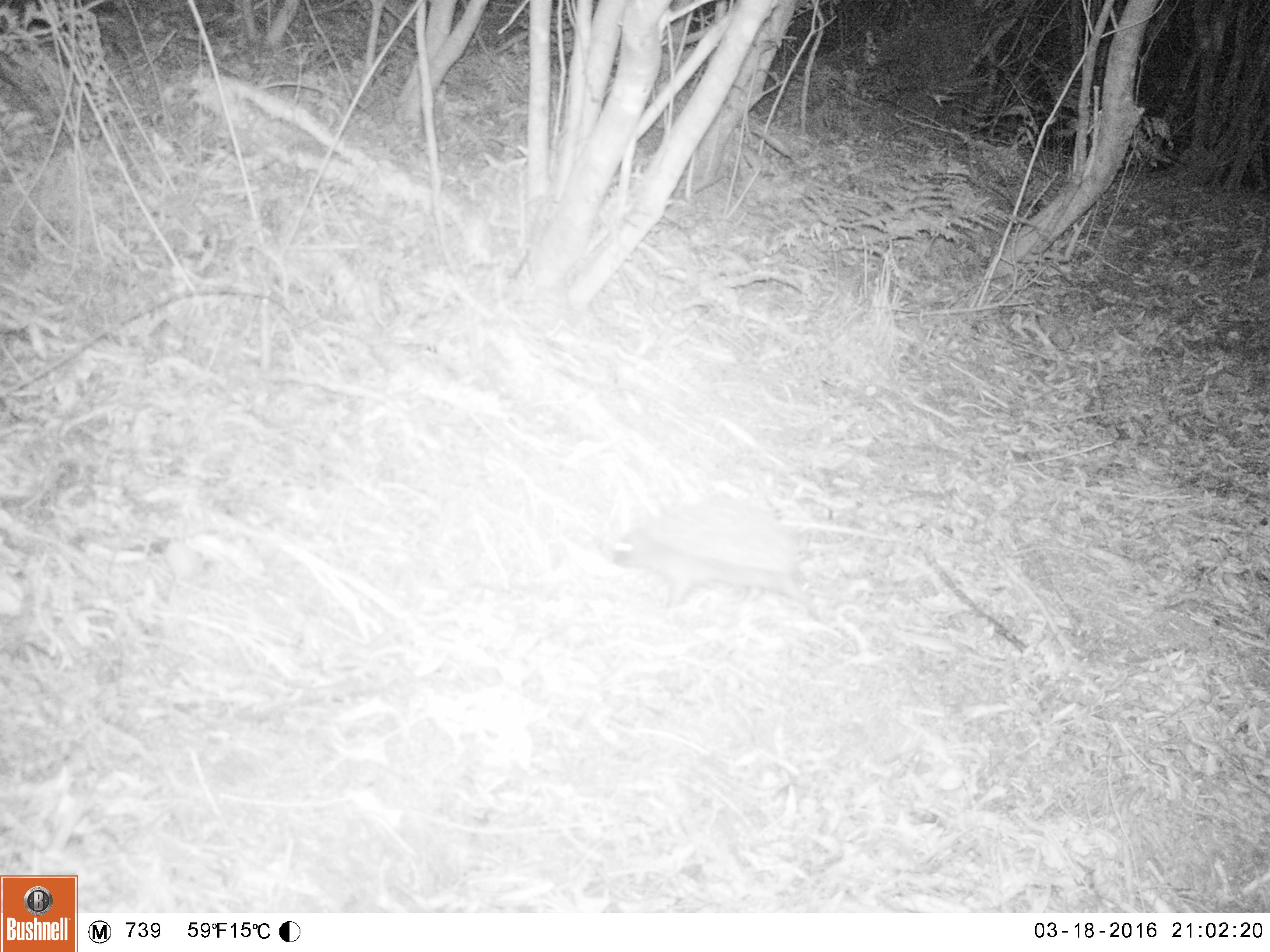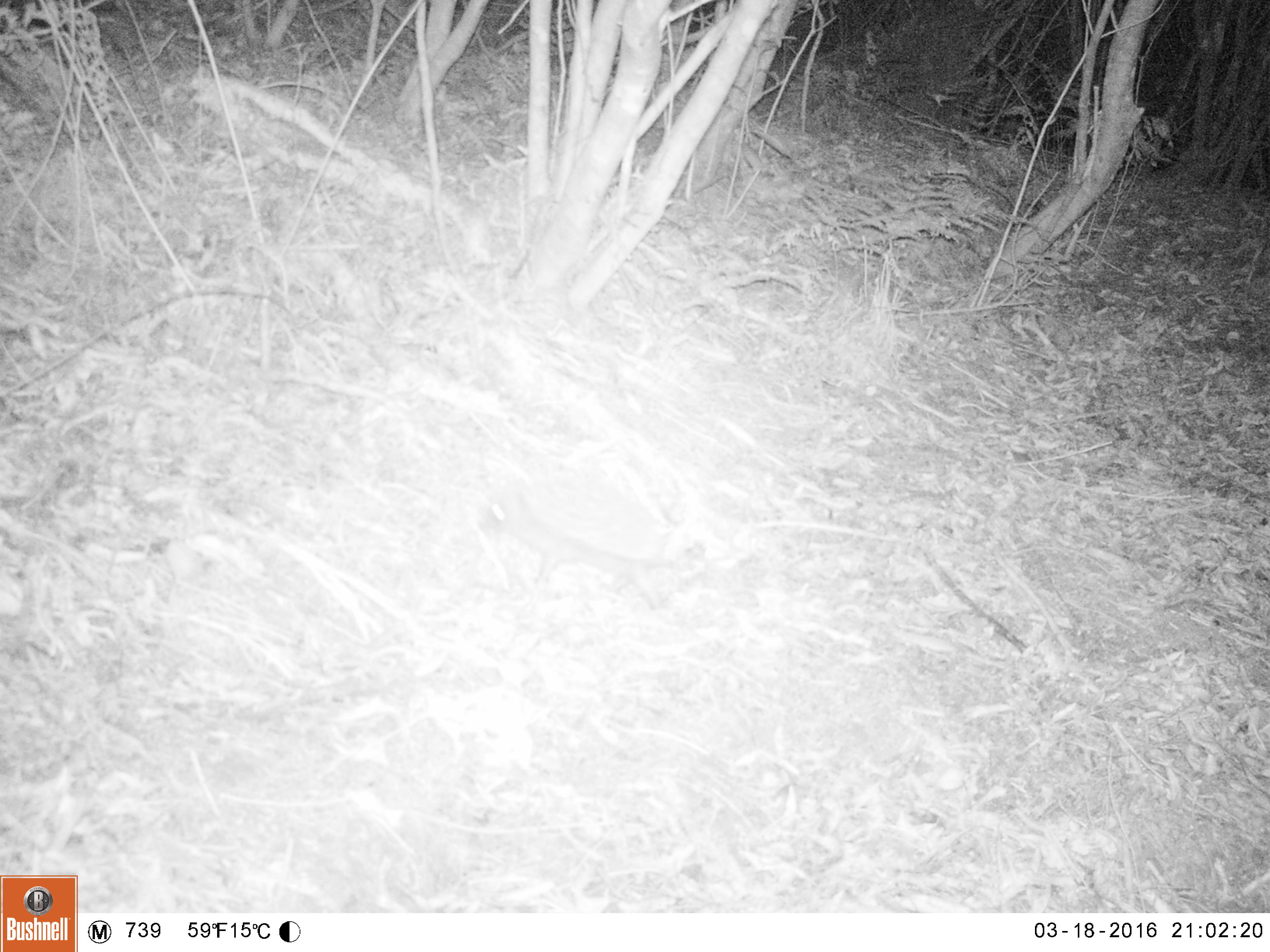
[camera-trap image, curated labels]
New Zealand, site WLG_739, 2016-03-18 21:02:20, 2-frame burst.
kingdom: Animalia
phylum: Chordata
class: Mammalia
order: Eulipotyphla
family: Erinaceidae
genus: Erinaceus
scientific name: Erinaceus europaeus europaeus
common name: european hedgehog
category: hedgehog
Hedgehog (european hedgehog) (Erinaceus europaeus europaeus).